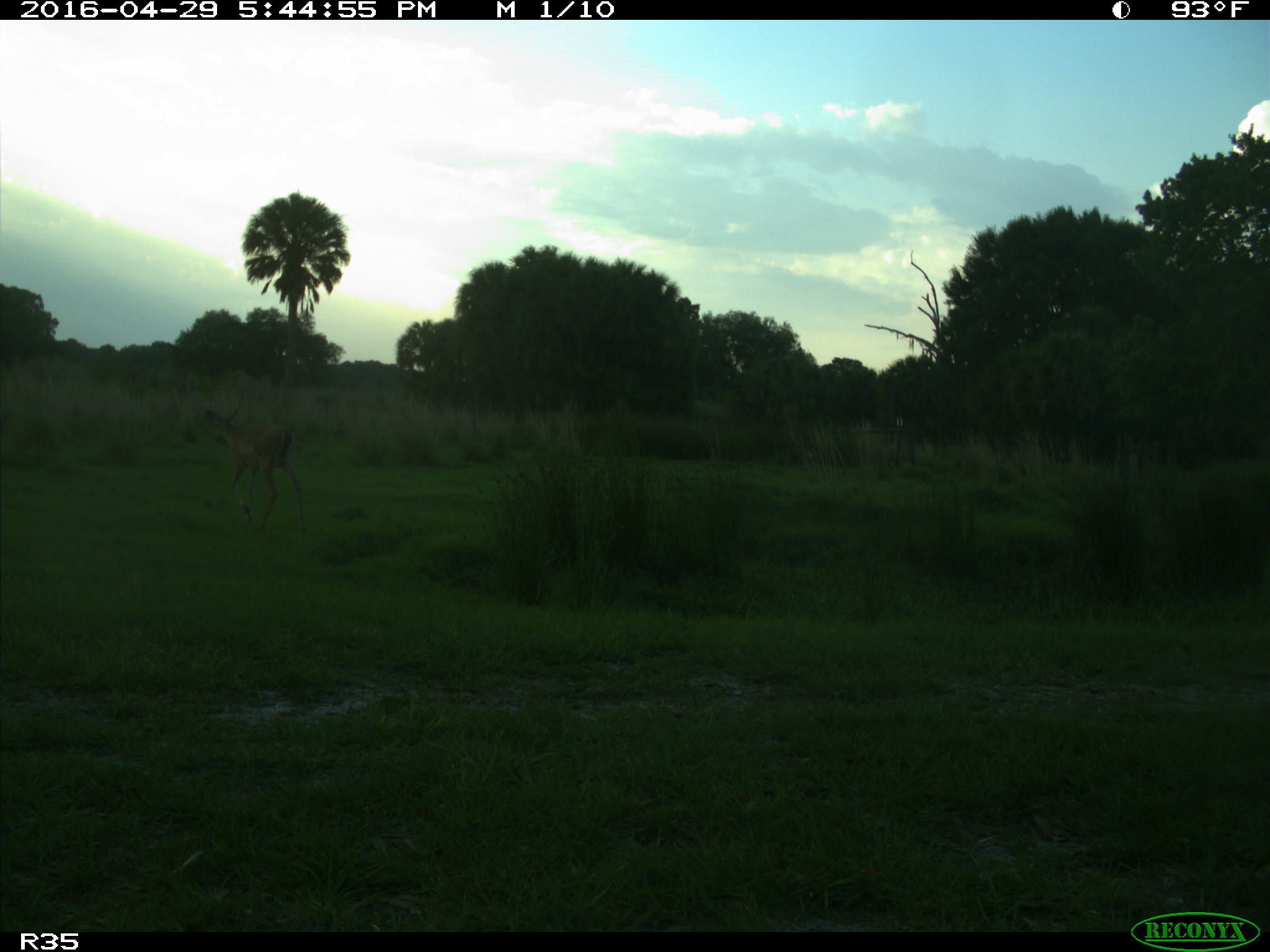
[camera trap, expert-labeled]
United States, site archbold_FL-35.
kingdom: Animalia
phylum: Chordata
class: Mammalia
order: Artiodactyla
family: Cervidae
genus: Odocoileus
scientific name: Odocoileus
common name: deer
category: unidentified deer